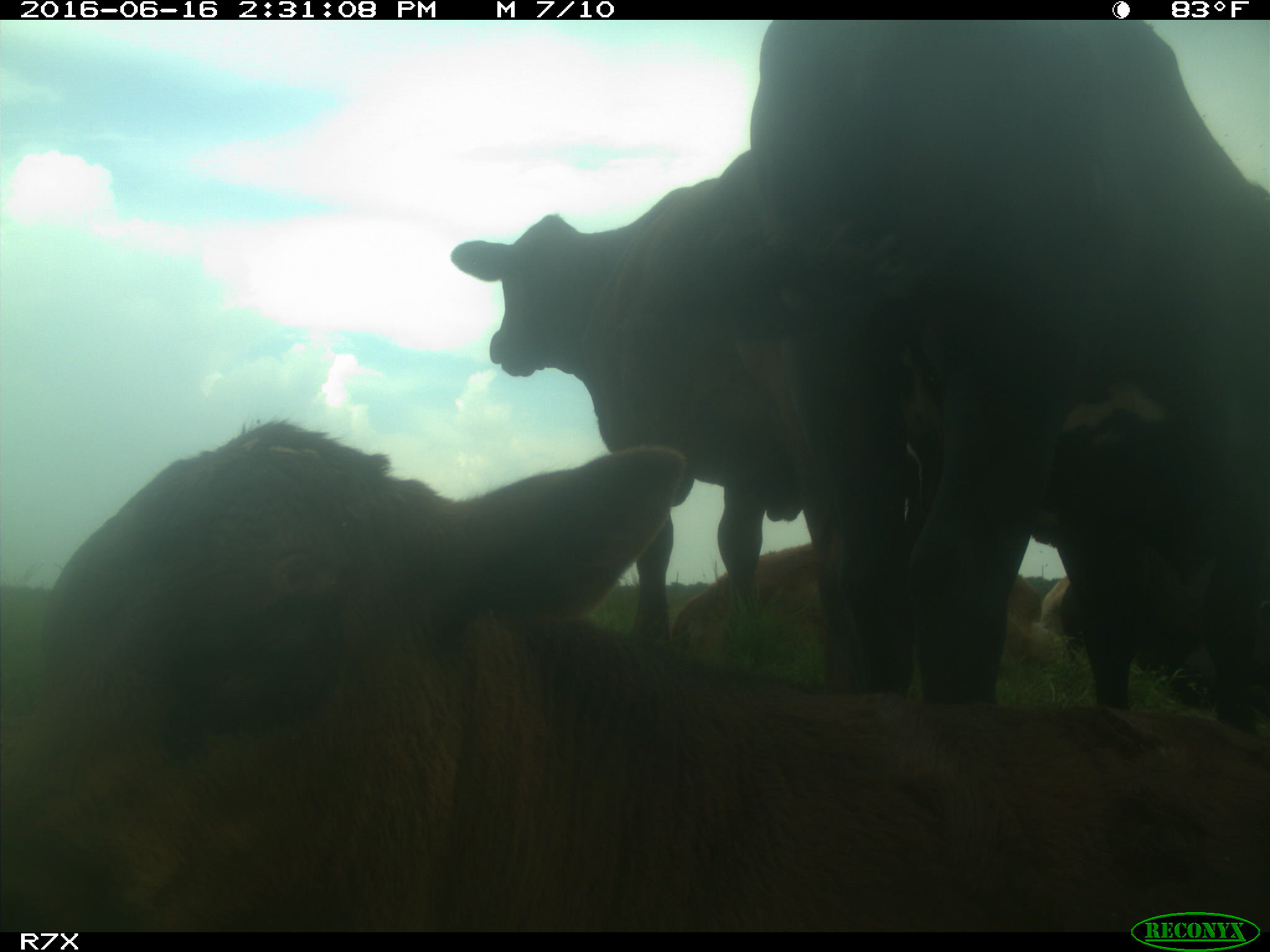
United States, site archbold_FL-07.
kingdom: Animalia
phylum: Chordata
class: Mammalia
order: Artiodactyla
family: Bovidae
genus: Bos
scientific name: Bos taurus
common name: domestic cow